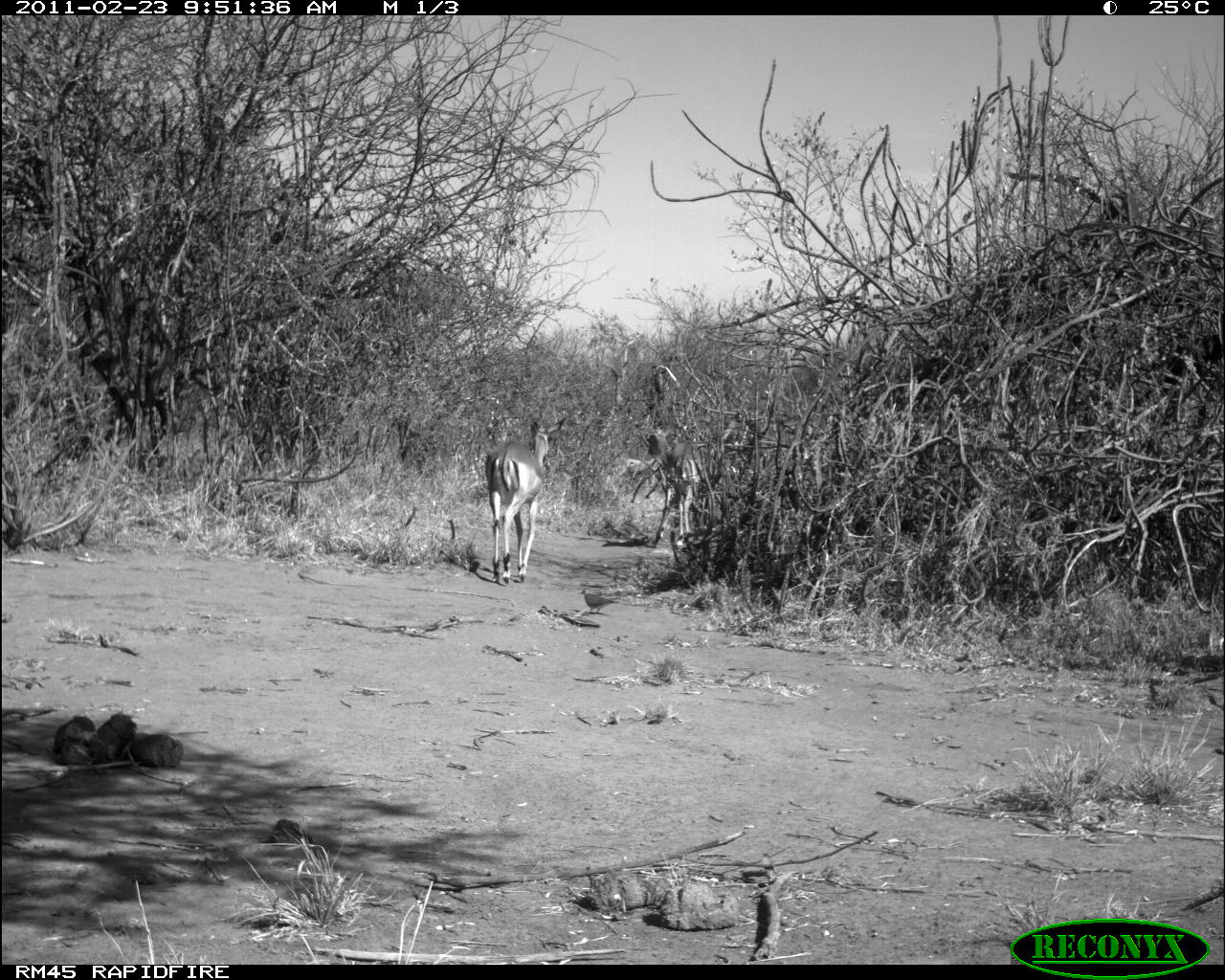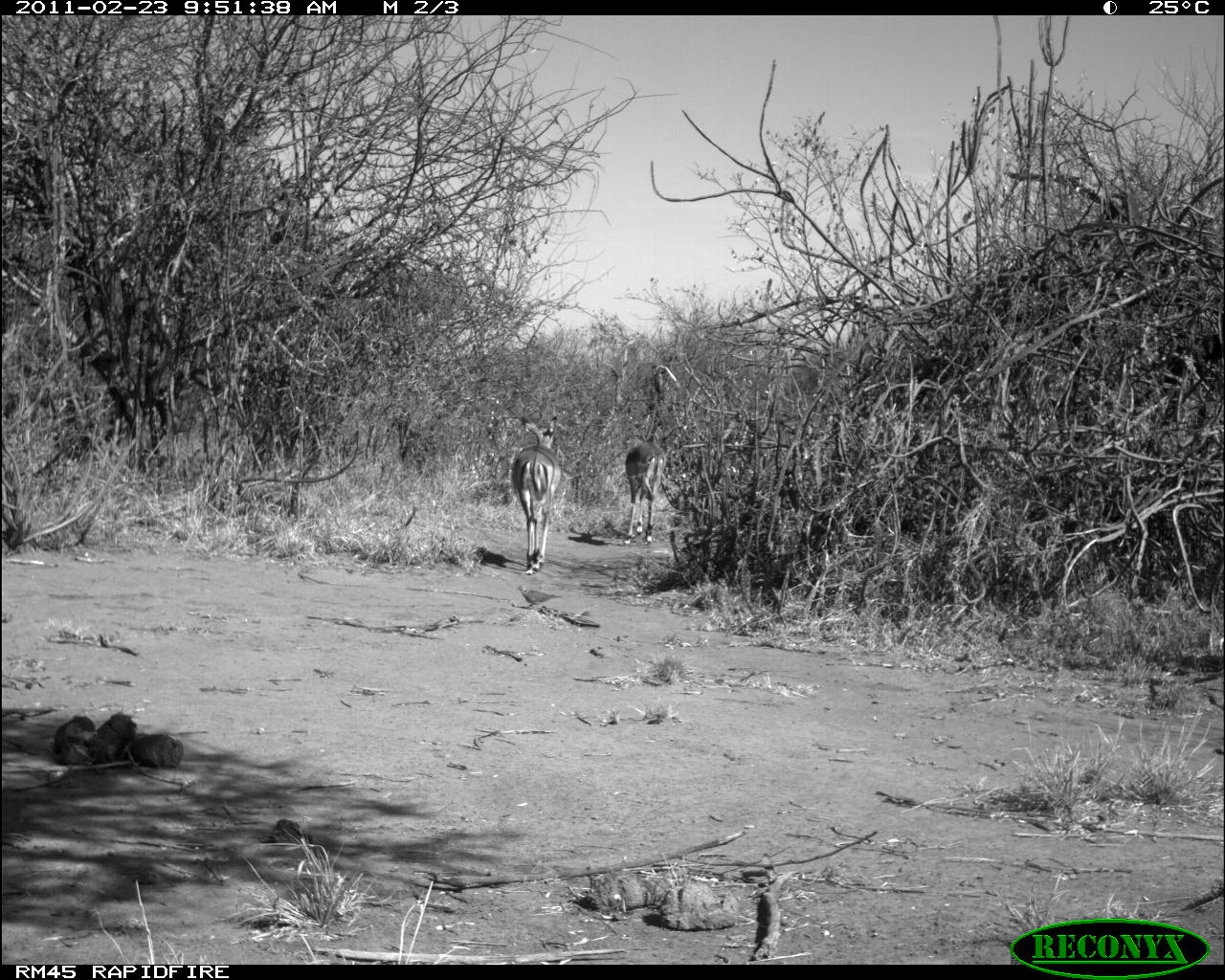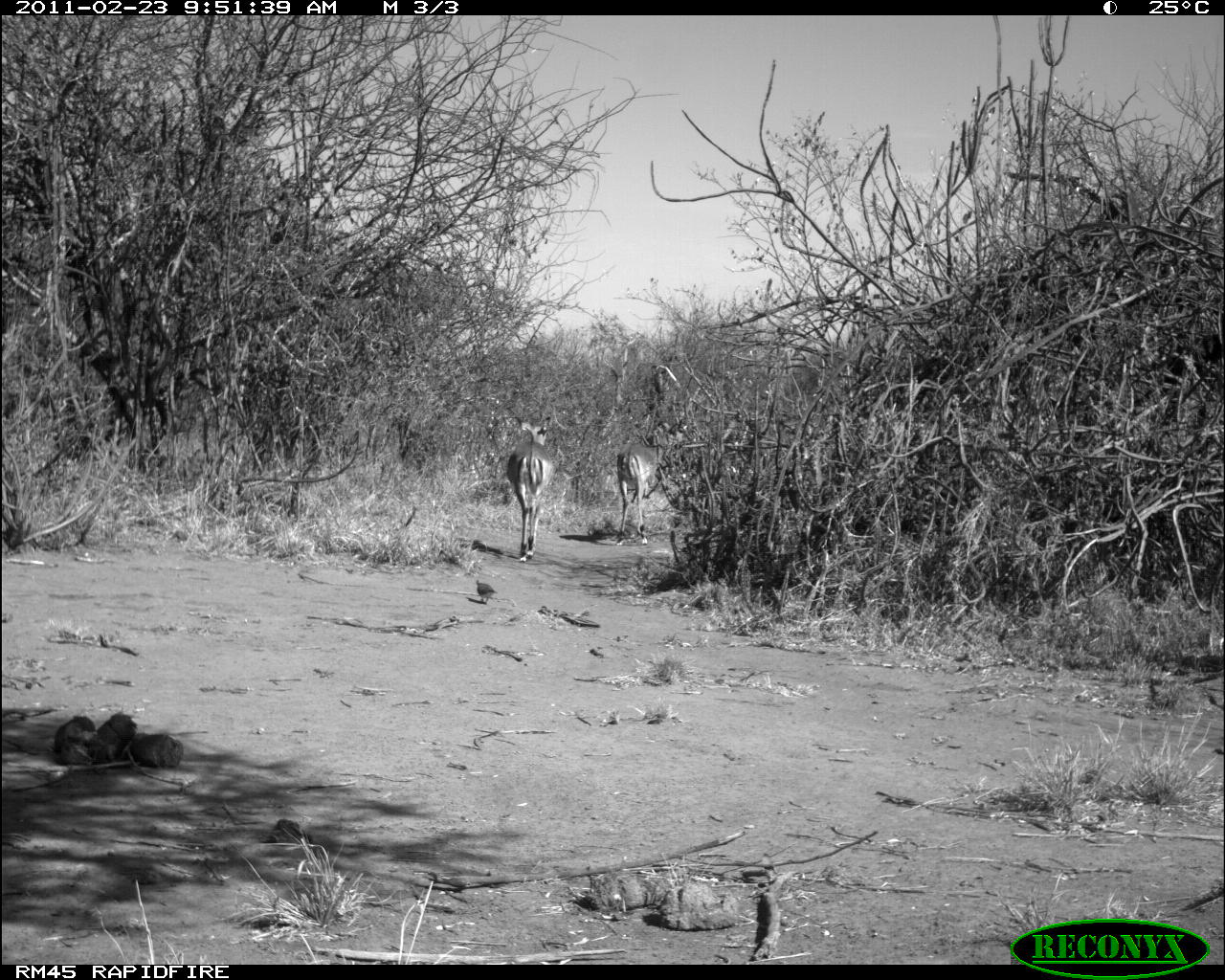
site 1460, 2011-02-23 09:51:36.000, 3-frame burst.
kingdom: Animalia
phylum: Chordata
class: Mammalia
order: Artiodactyla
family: Bovidae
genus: Aepyceros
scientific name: Aepyceros melampus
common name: impala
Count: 2.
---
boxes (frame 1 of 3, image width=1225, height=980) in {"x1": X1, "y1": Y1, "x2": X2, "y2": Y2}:
aepyceros melampus: {"x1": 486, "y1": 416, "x2": 568, "y2": 583}; {"x1": 645, "y1": 430, "x2": 702, "y2": 545}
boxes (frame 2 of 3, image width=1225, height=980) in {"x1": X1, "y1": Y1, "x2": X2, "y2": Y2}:
aepyceros melampus: {"x1": 511, "y1": 414, "x2": 563, "y2": 576}; {"x1": 623, "y1": 434, "x2": 669, "y2": 546}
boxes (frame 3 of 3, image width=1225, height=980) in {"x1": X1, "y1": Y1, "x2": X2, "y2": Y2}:
aepyceros melampus: {"x1": 615, "y1": 418, "x2": 687, "y2": 547}; {"x1": 505, "y1": 416, "x2": 555, "y2": 564}; {"x1": 476, "y1": 577, "x2": 498, "y2": 605}